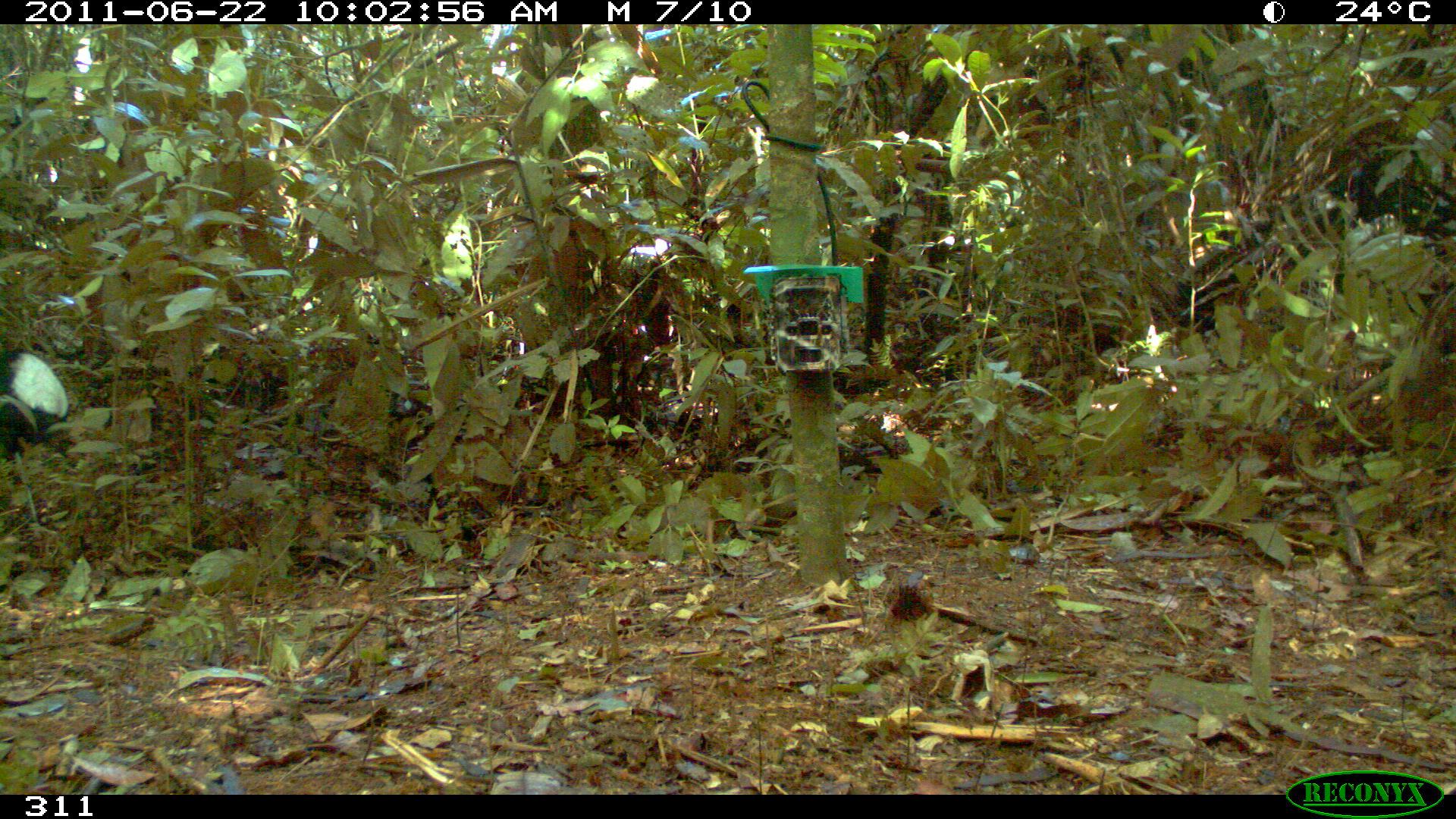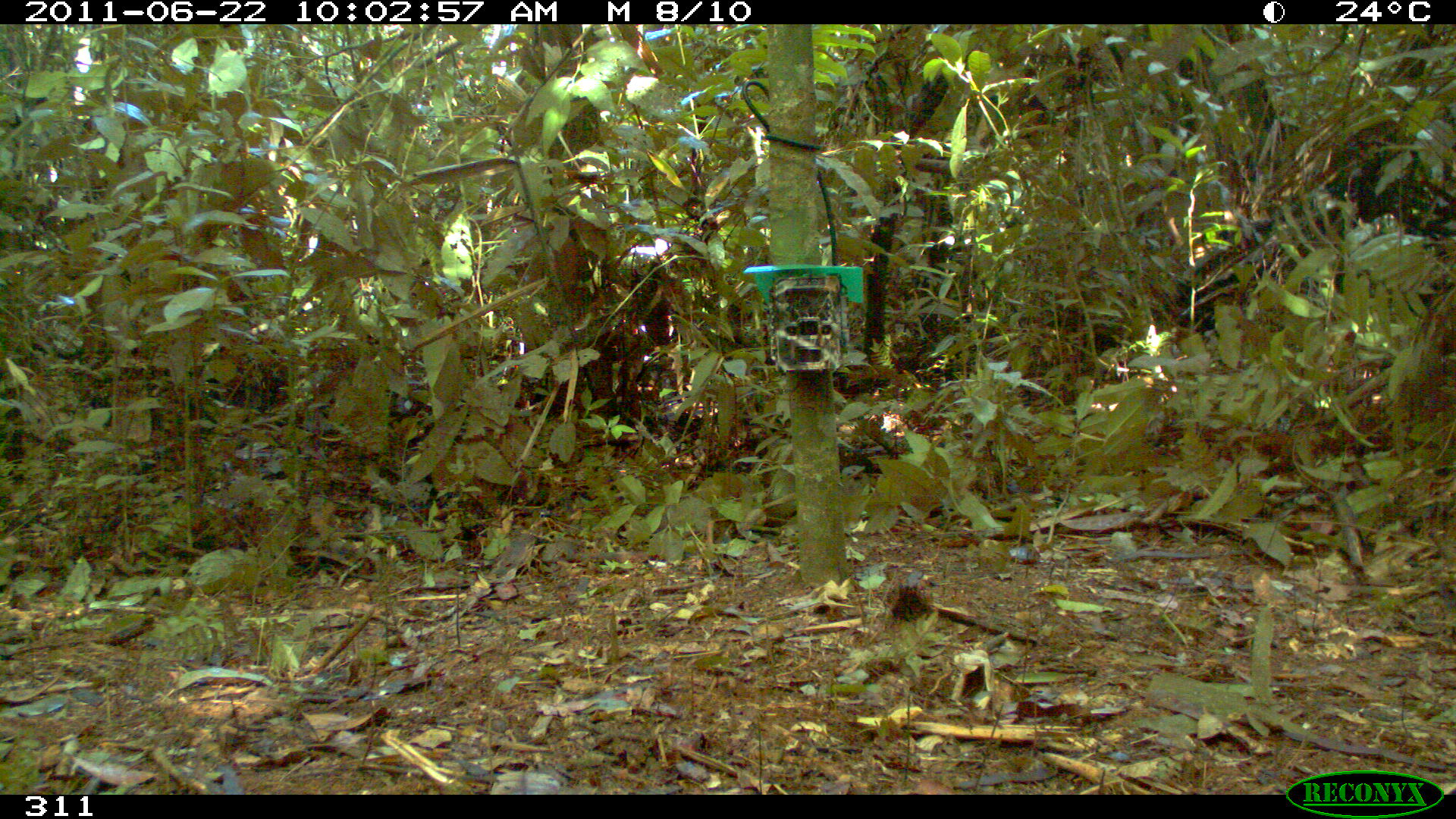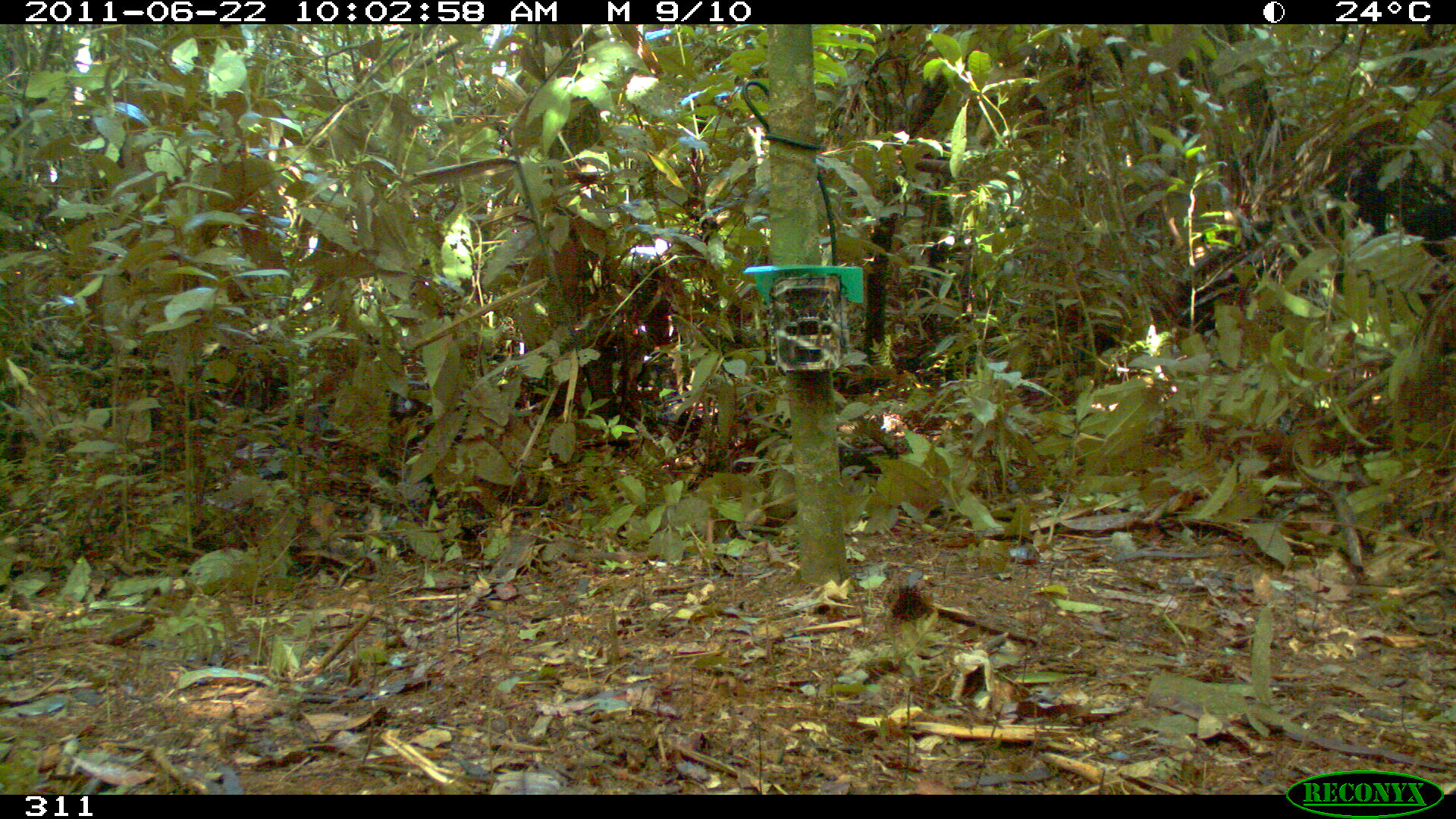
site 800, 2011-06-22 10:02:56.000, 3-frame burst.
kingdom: Animalia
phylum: Chordata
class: Aves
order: Gruiformes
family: Psophiidae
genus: Psophia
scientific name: Psophia leucoptera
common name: pale-winged trumpeter